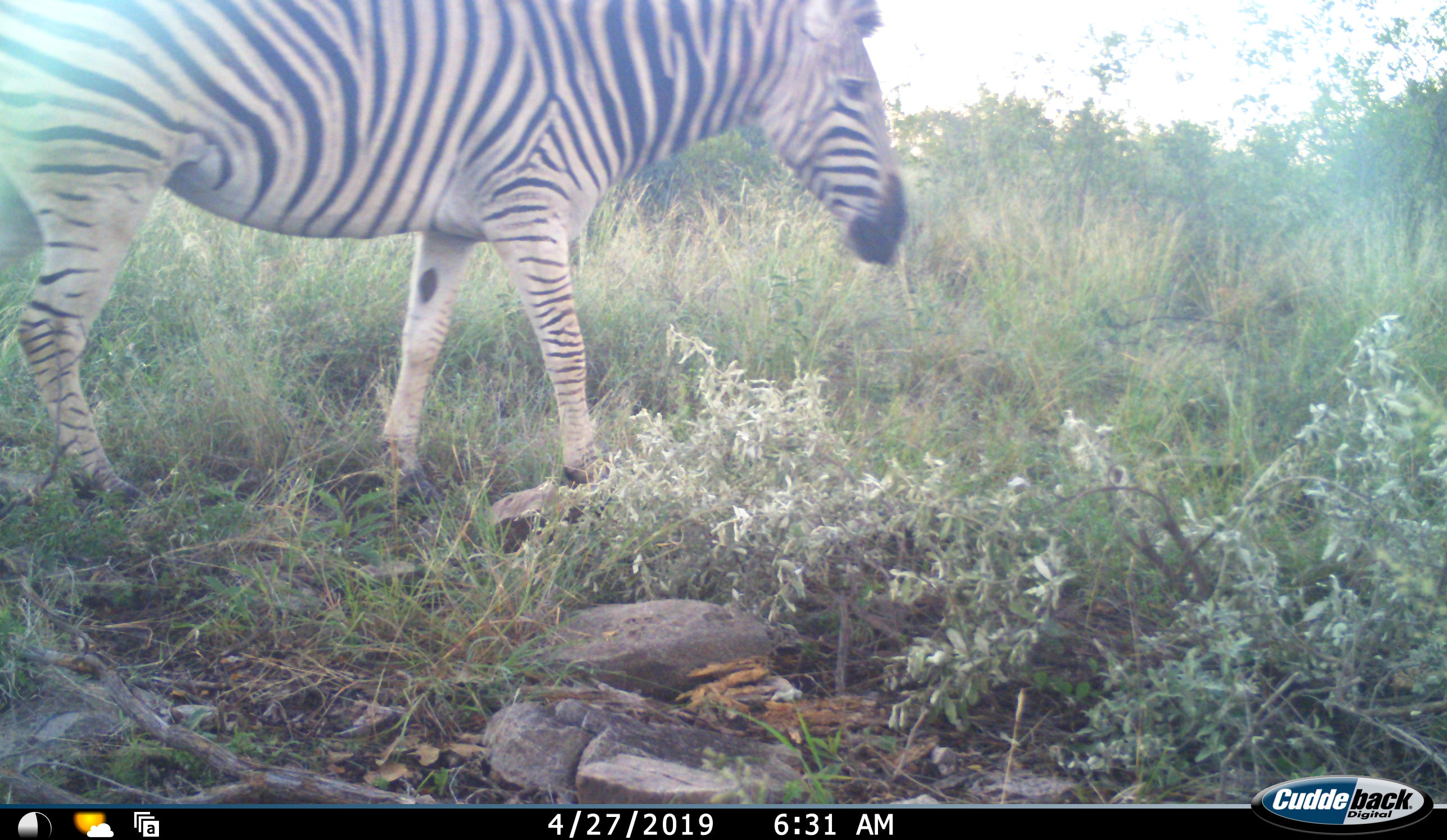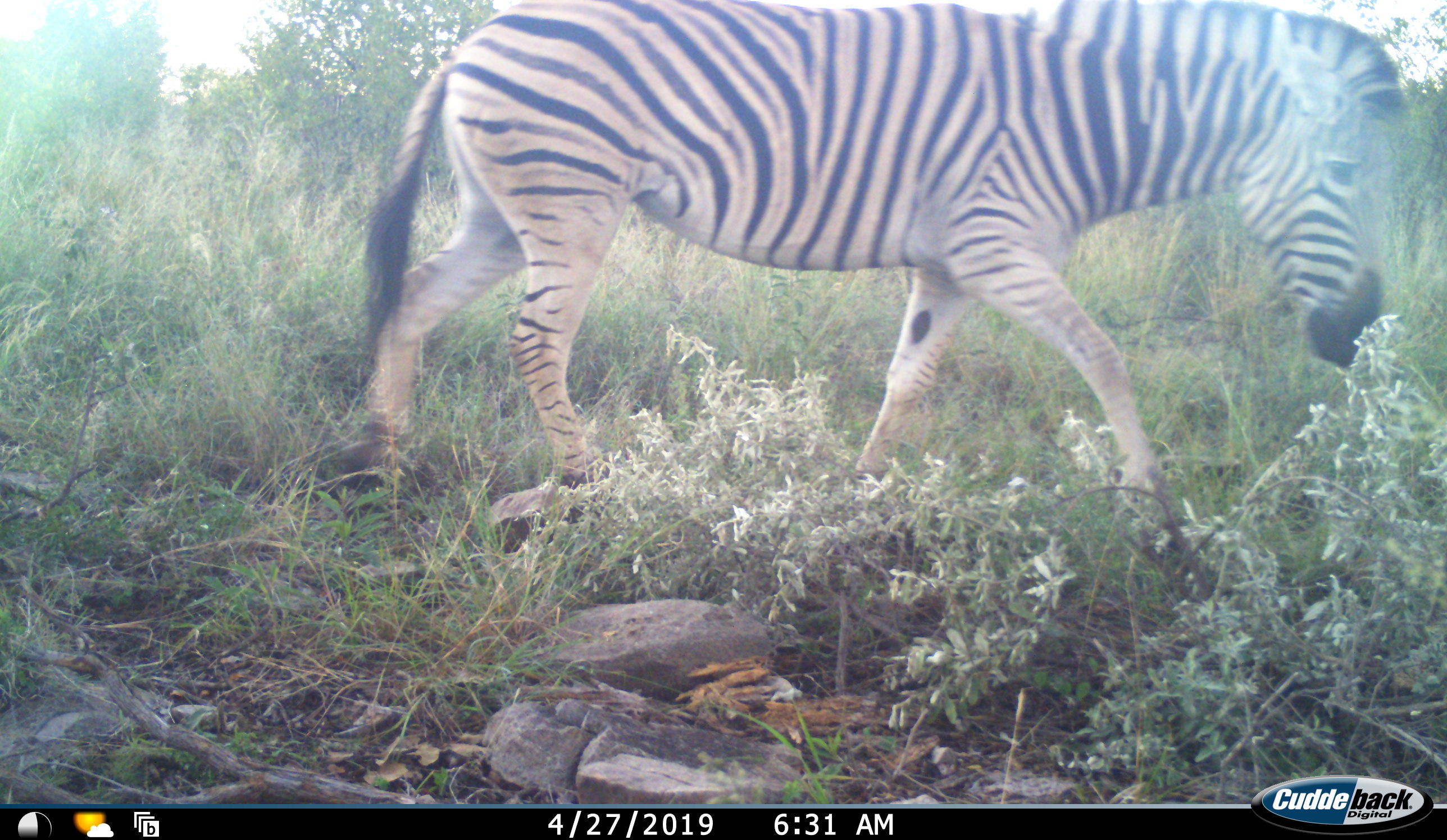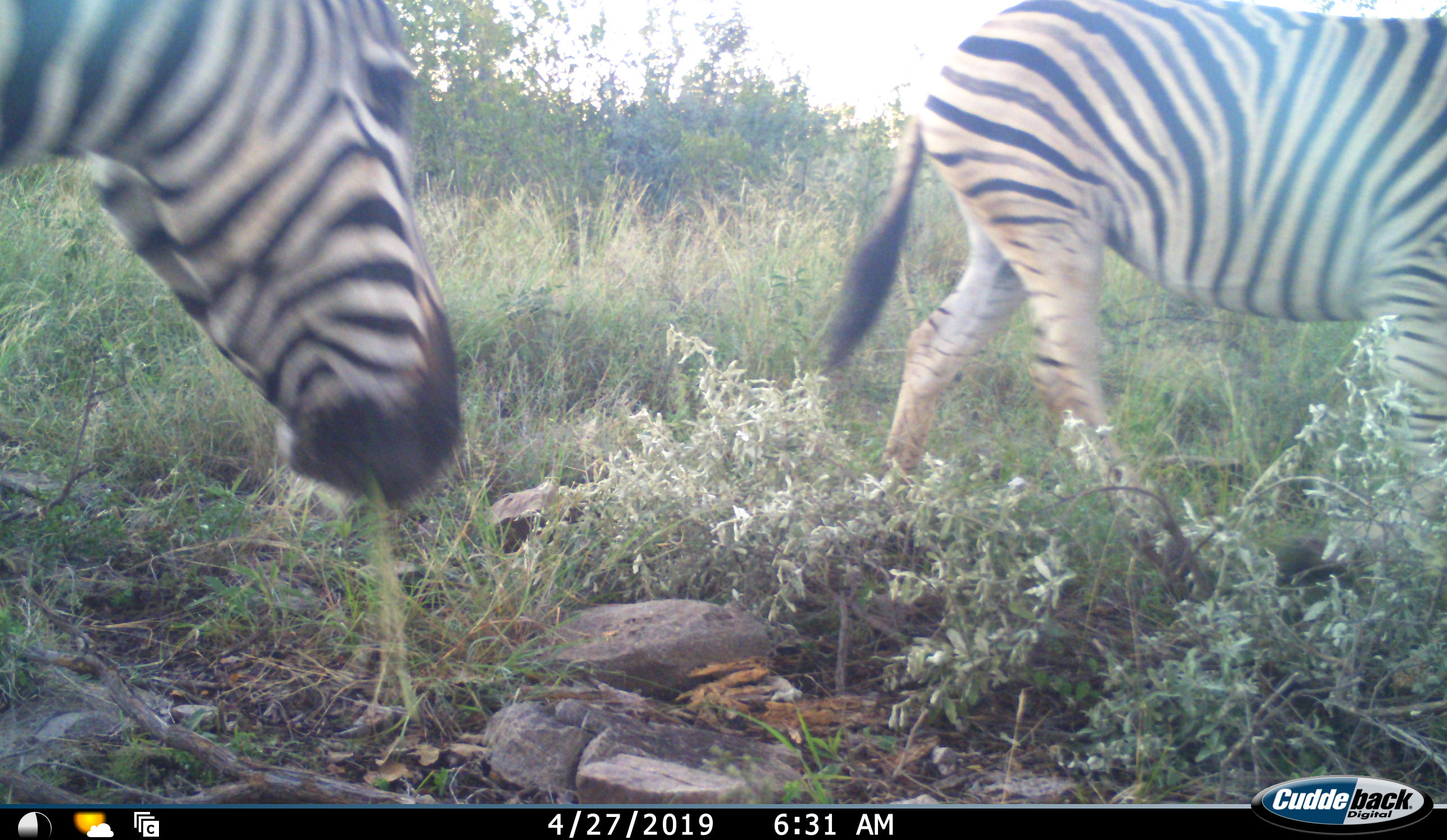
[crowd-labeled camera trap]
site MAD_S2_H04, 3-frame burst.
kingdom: Animalia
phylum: Chordata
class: Mammalia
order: Perissodactyla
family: Equidae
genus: Equus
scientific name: Equus quagga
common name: plains zebra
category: zebraplains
Zebraplains (plains zebra) (Equus quagga), count 2. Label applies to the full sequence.